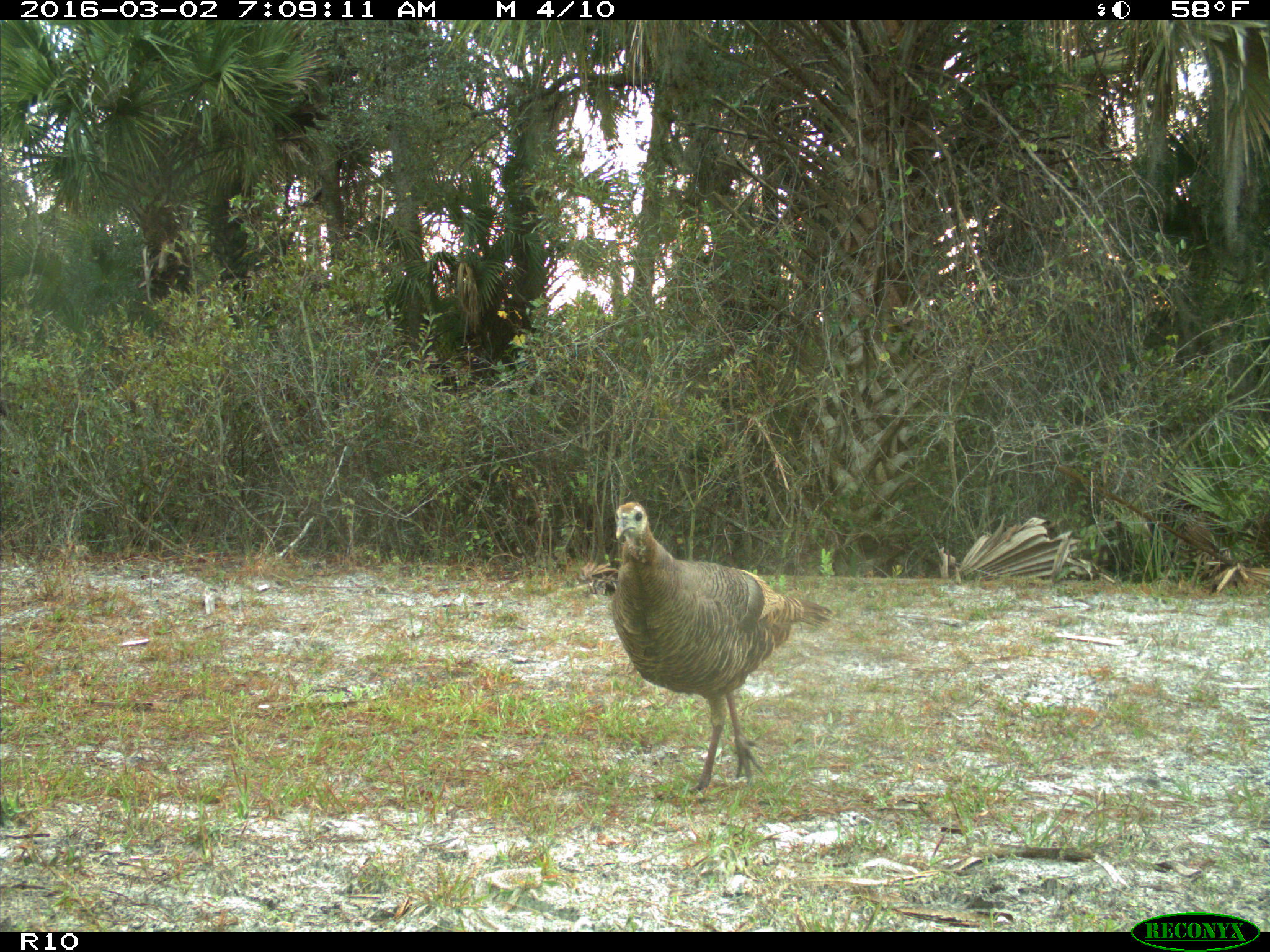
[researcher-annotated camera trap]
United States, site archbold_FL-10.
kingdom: Animalia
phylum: Chordata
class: Aves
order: Galliformes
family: Phasianidae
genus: Meleagris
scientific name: Meleagris gallopavo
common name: wild turkey